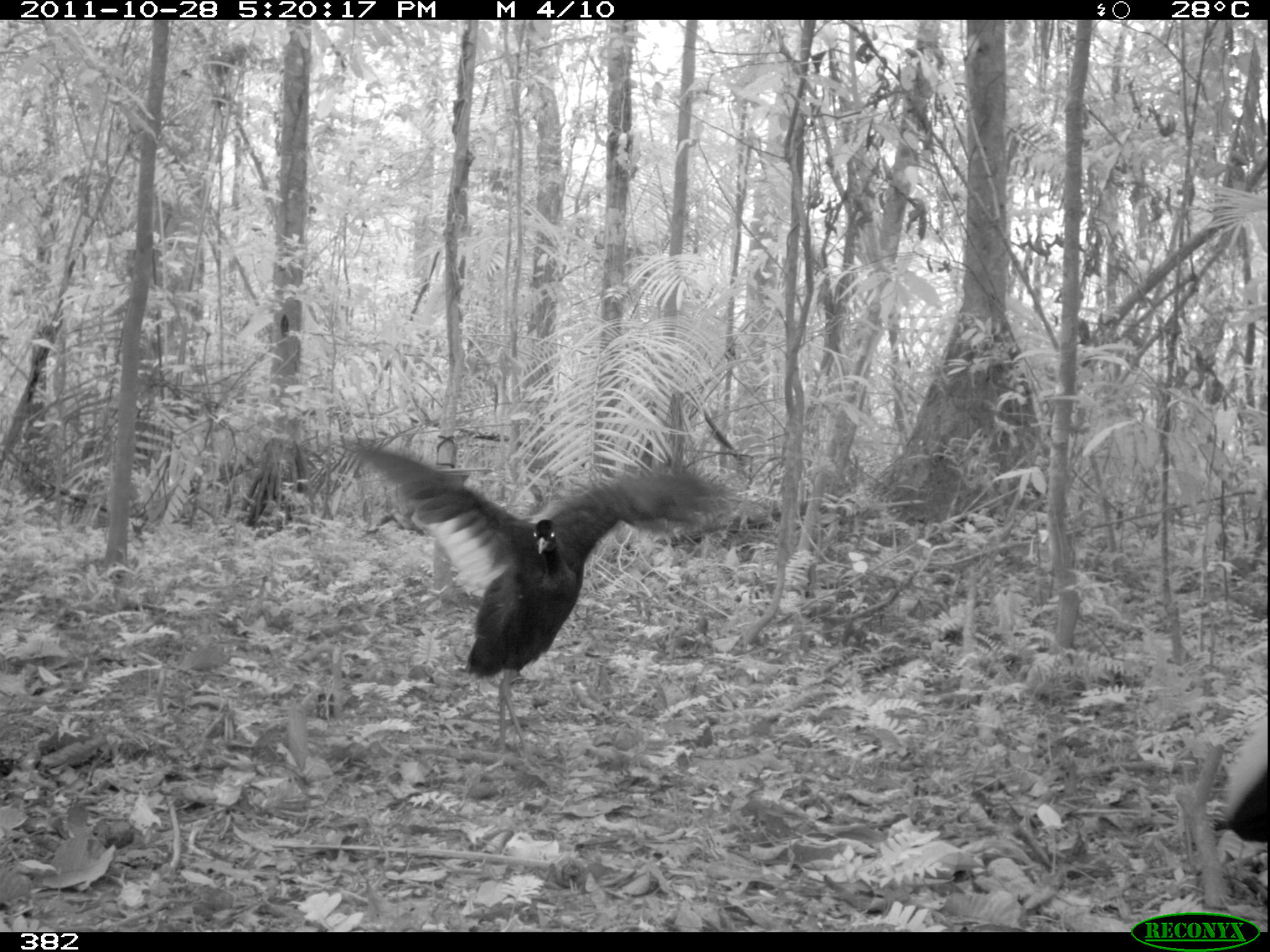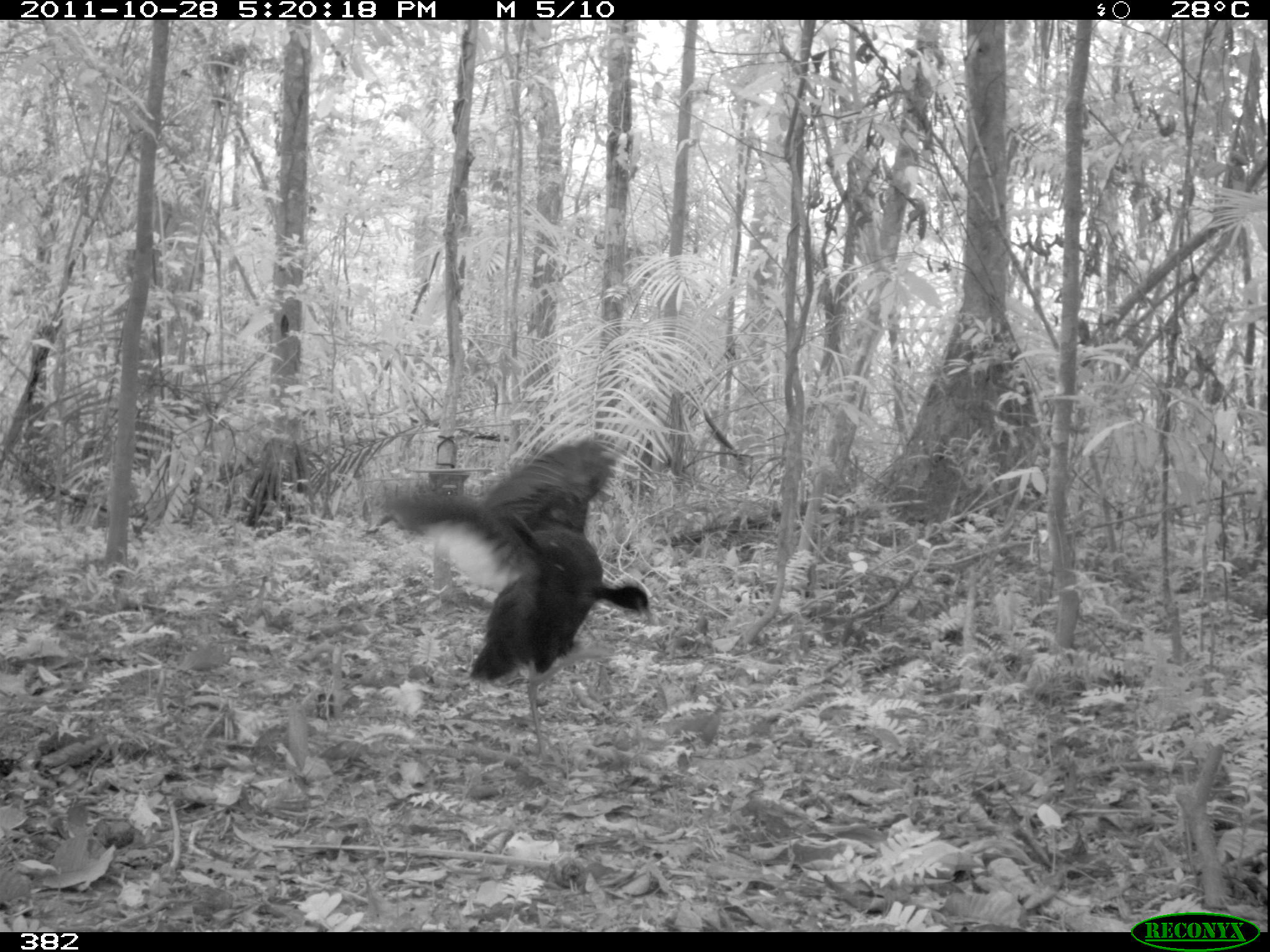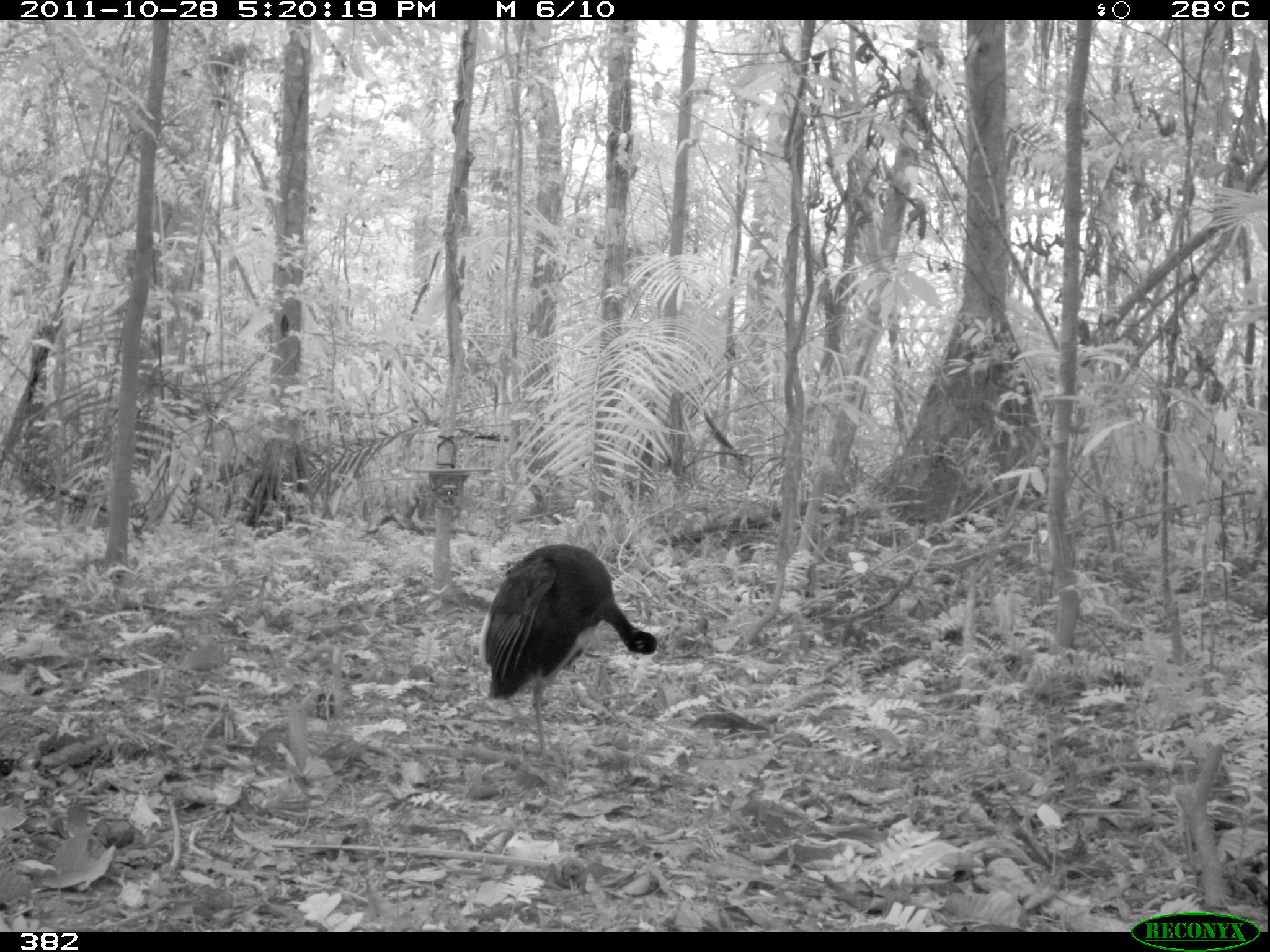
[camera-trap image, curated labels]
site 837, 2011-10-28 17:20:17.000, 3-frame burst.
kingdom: Animalia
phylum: Chordata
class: Aves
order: Gruiformes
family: Psophiidae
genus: Psophia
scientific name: Psophia leucoptera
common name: pale-winged trumpeter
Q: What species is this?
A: Psophia leucoptera (pale-winged trumpeter).